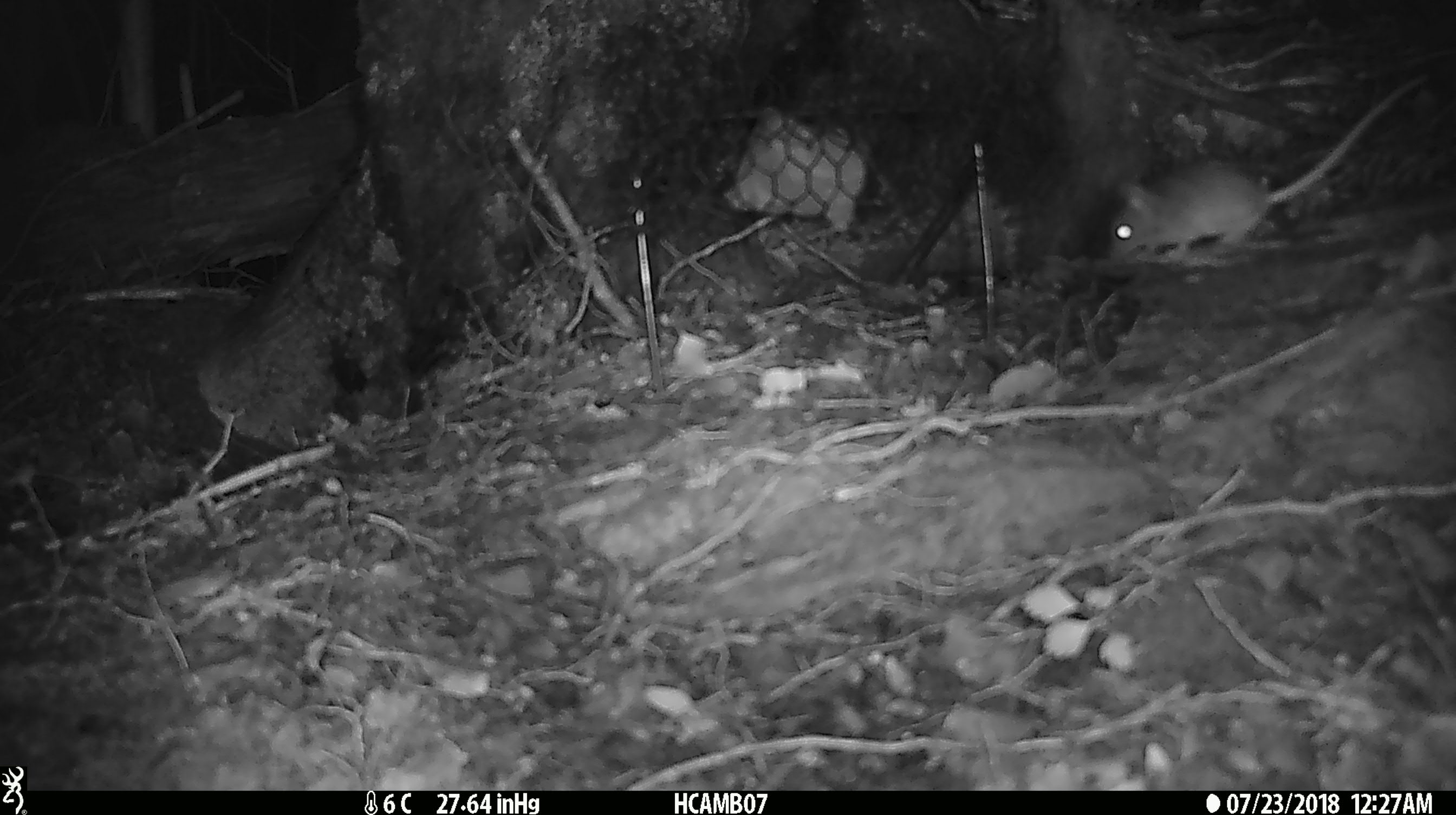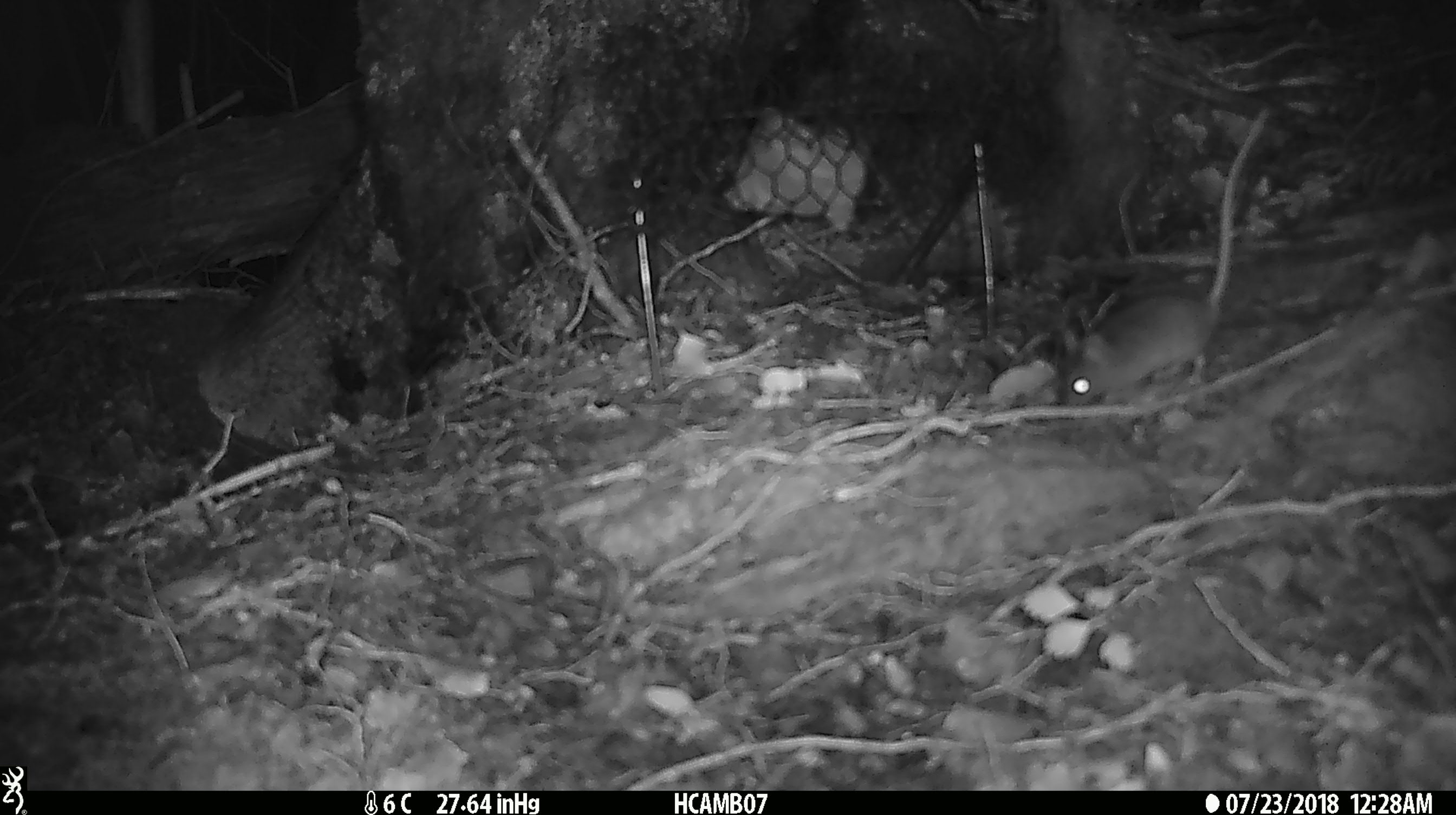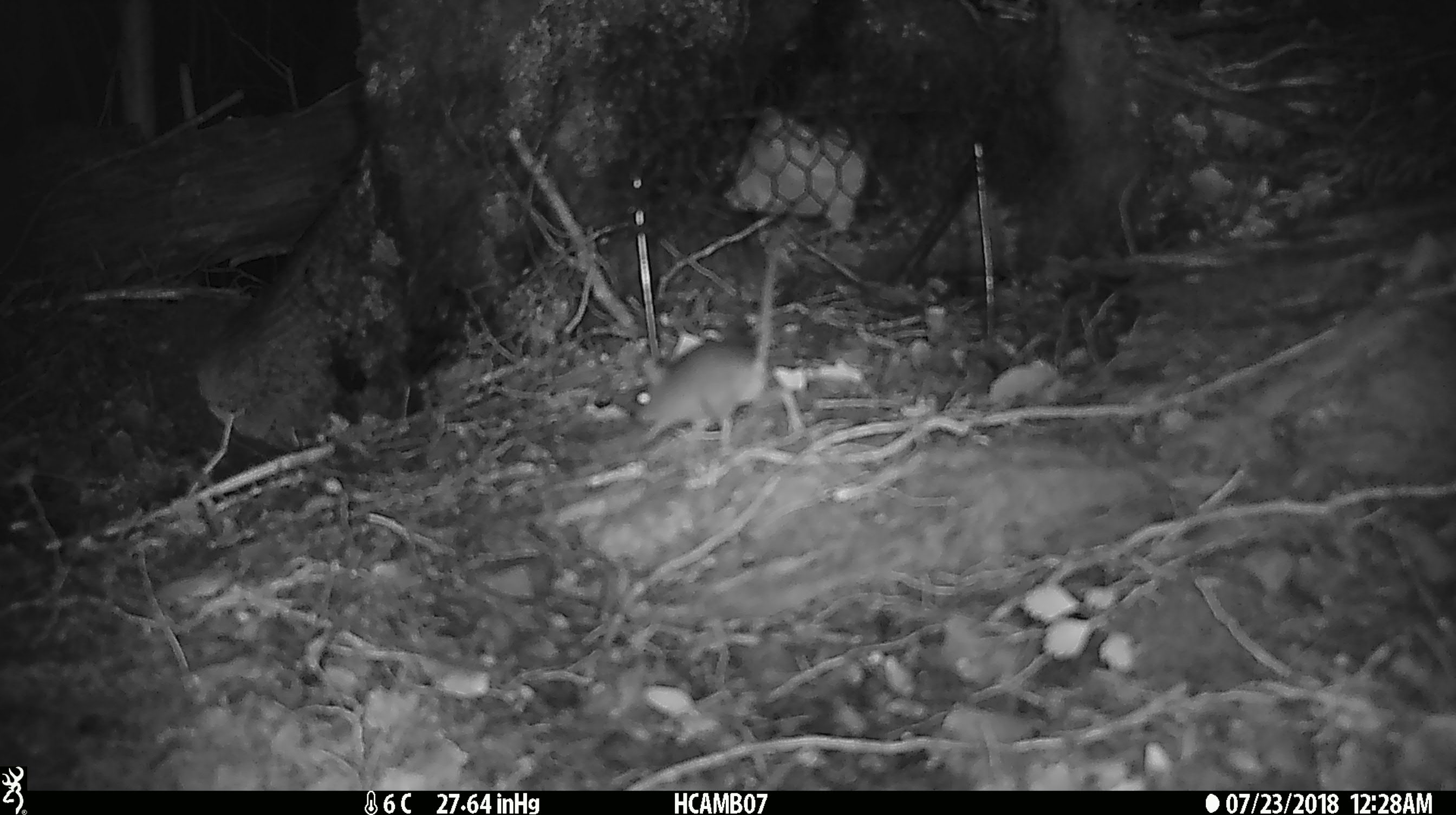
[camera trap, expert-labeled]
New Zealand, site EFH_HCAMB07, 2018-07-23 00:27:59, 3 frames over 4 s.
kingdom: Animalia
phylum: Chordata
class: Mammalia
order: Rodentia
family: Muridae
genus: Mus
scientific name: Mus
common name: mouse